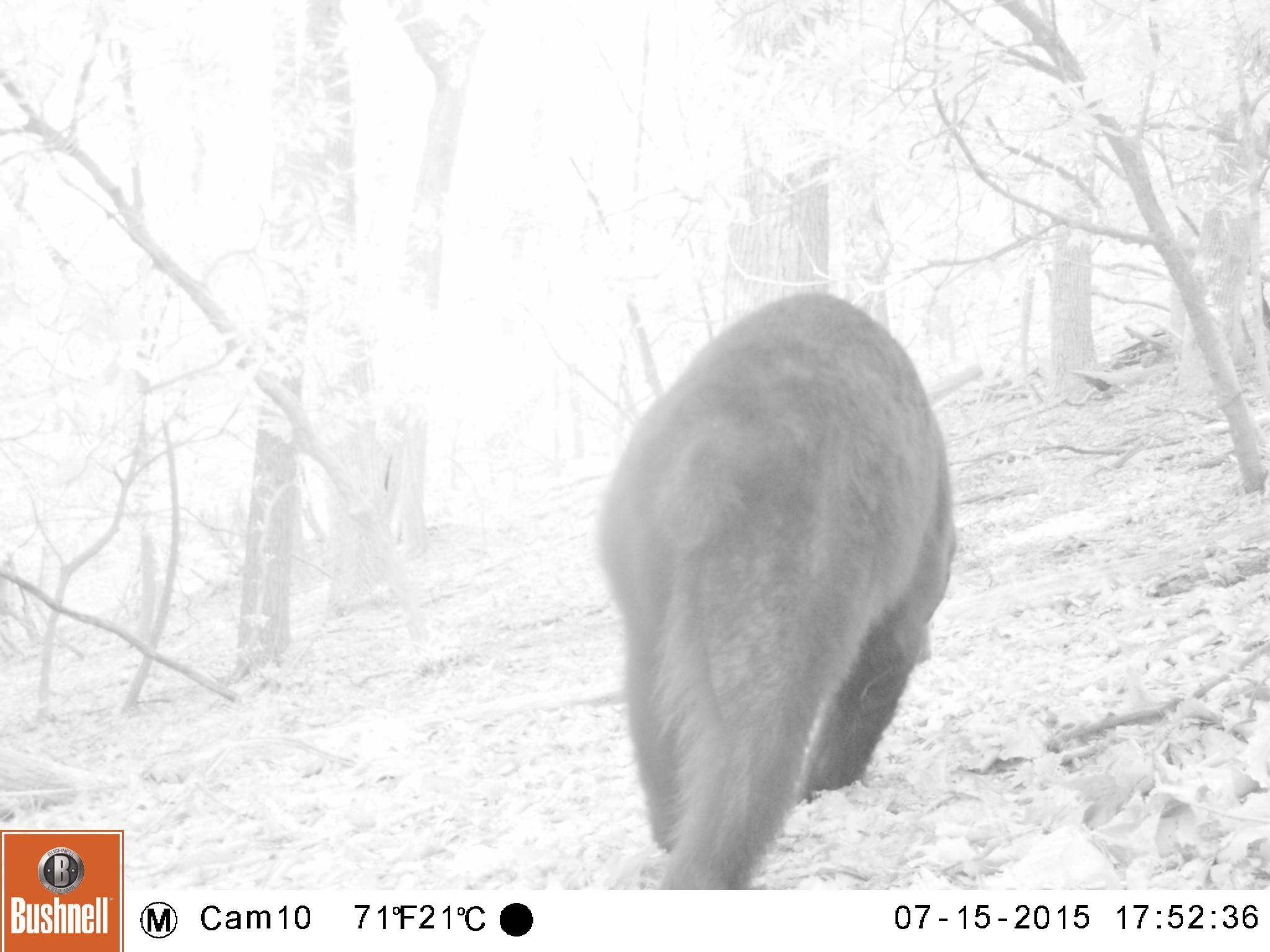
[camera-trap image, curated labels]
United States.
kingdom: Animalia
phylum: Chordata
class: Mammalia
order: Carnivora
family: Ursidae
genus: Ursus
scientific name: Ursus americanus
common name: american black bear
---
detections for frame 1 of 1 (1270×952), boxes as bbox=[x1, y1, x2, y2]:
American Black Bear: bbox=[592, 277, 963, 899]